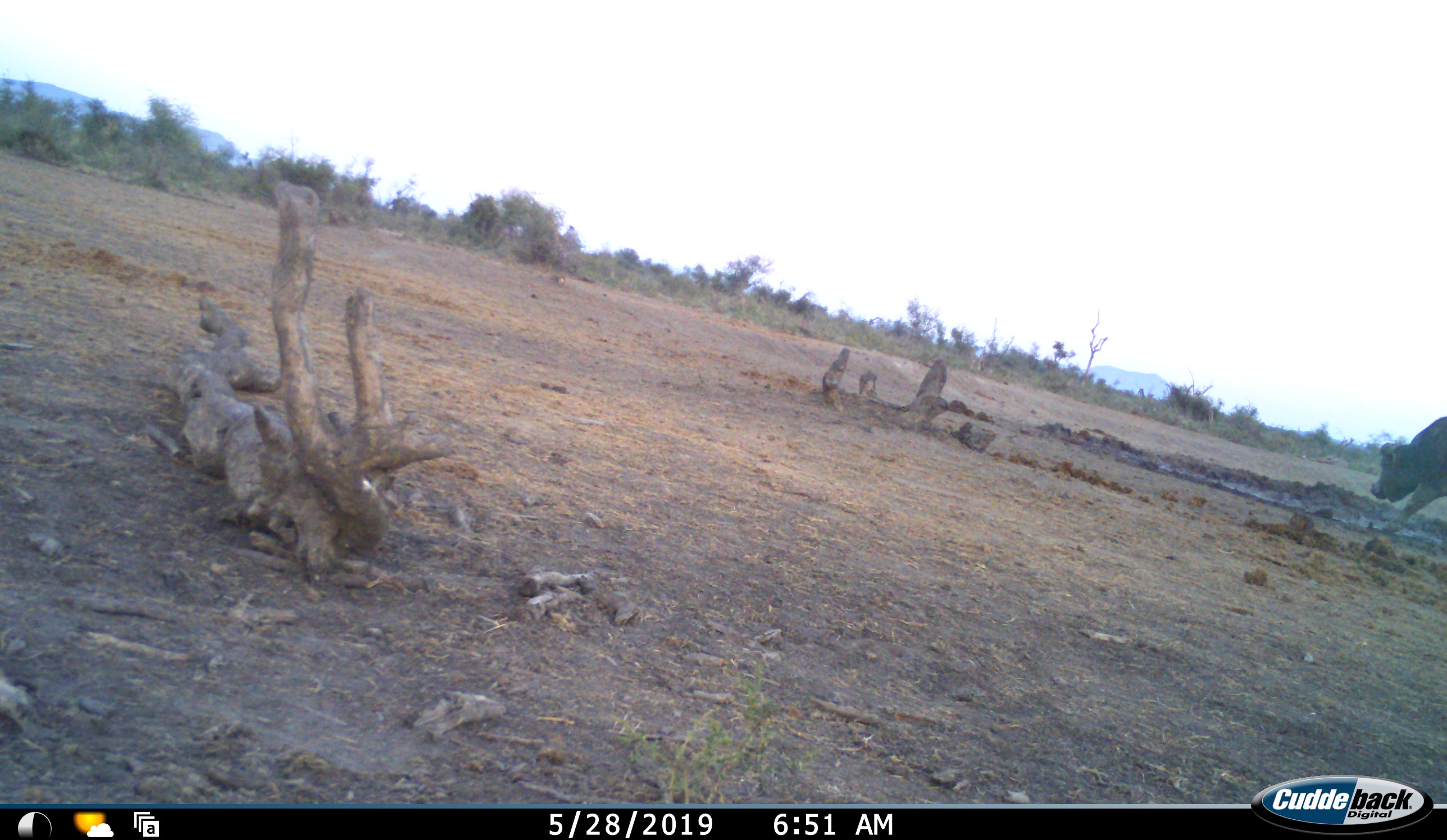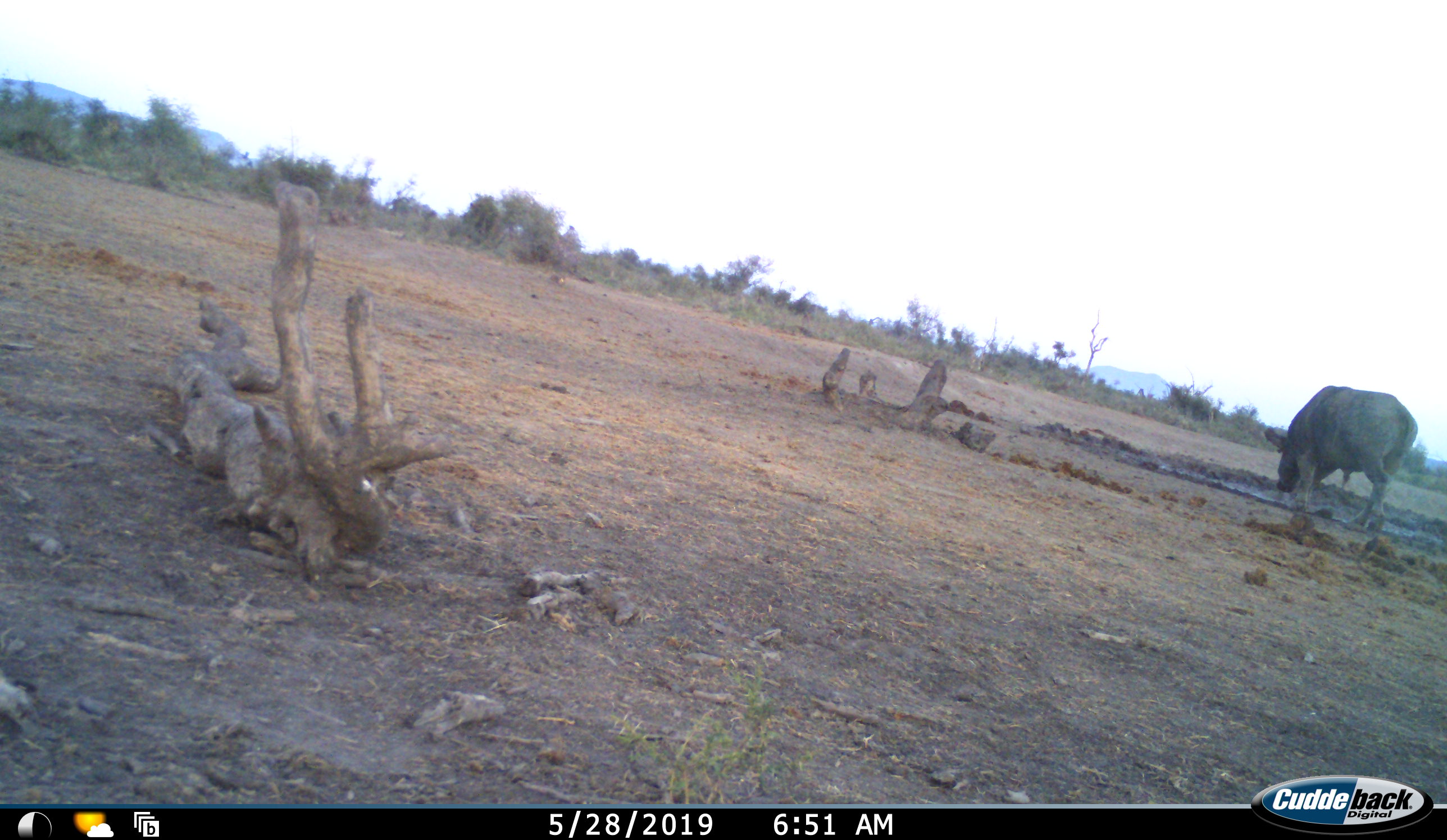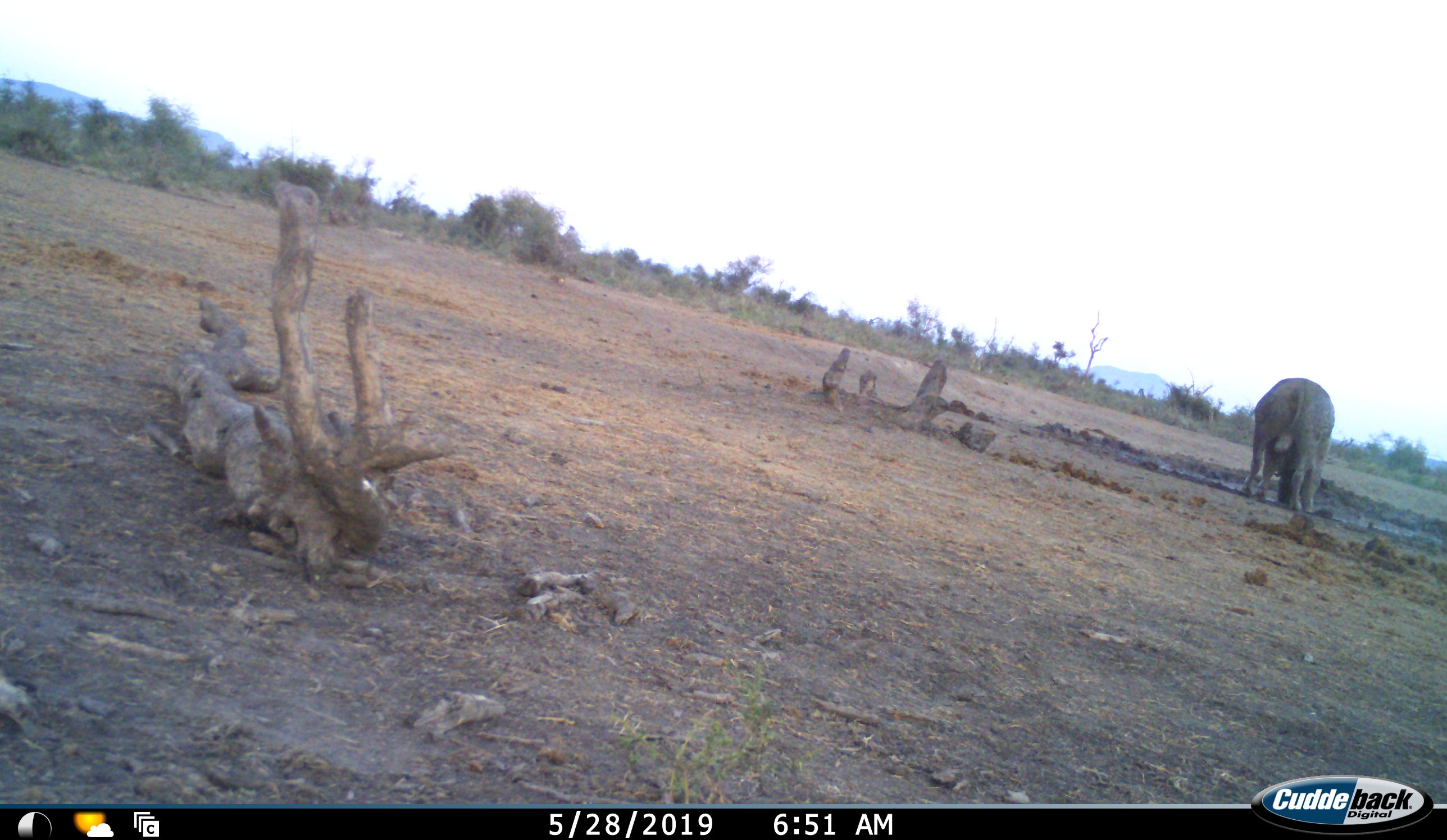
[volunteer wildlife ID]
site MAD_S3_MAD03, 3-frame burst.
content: unidentified animal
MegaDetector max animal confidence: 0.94